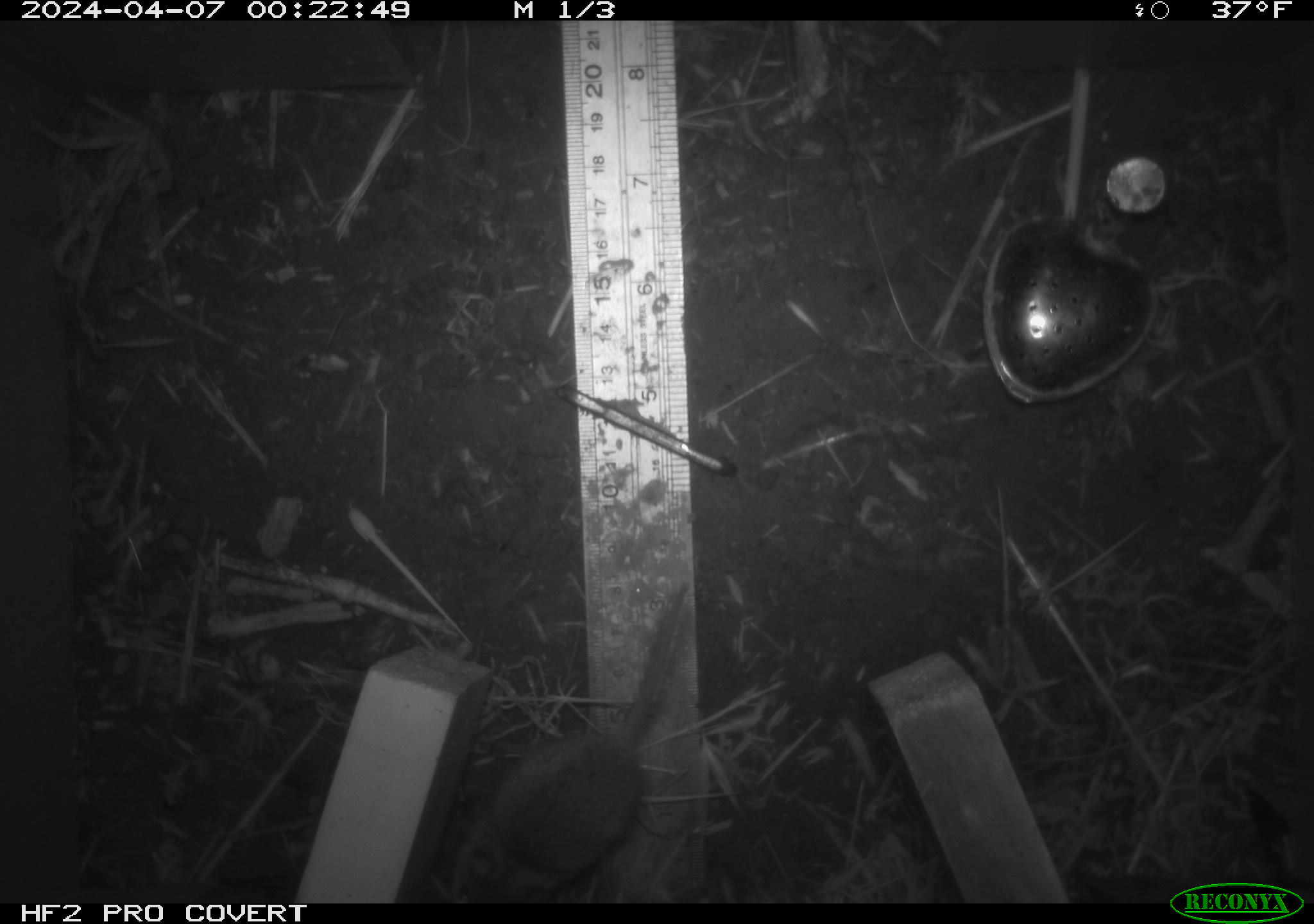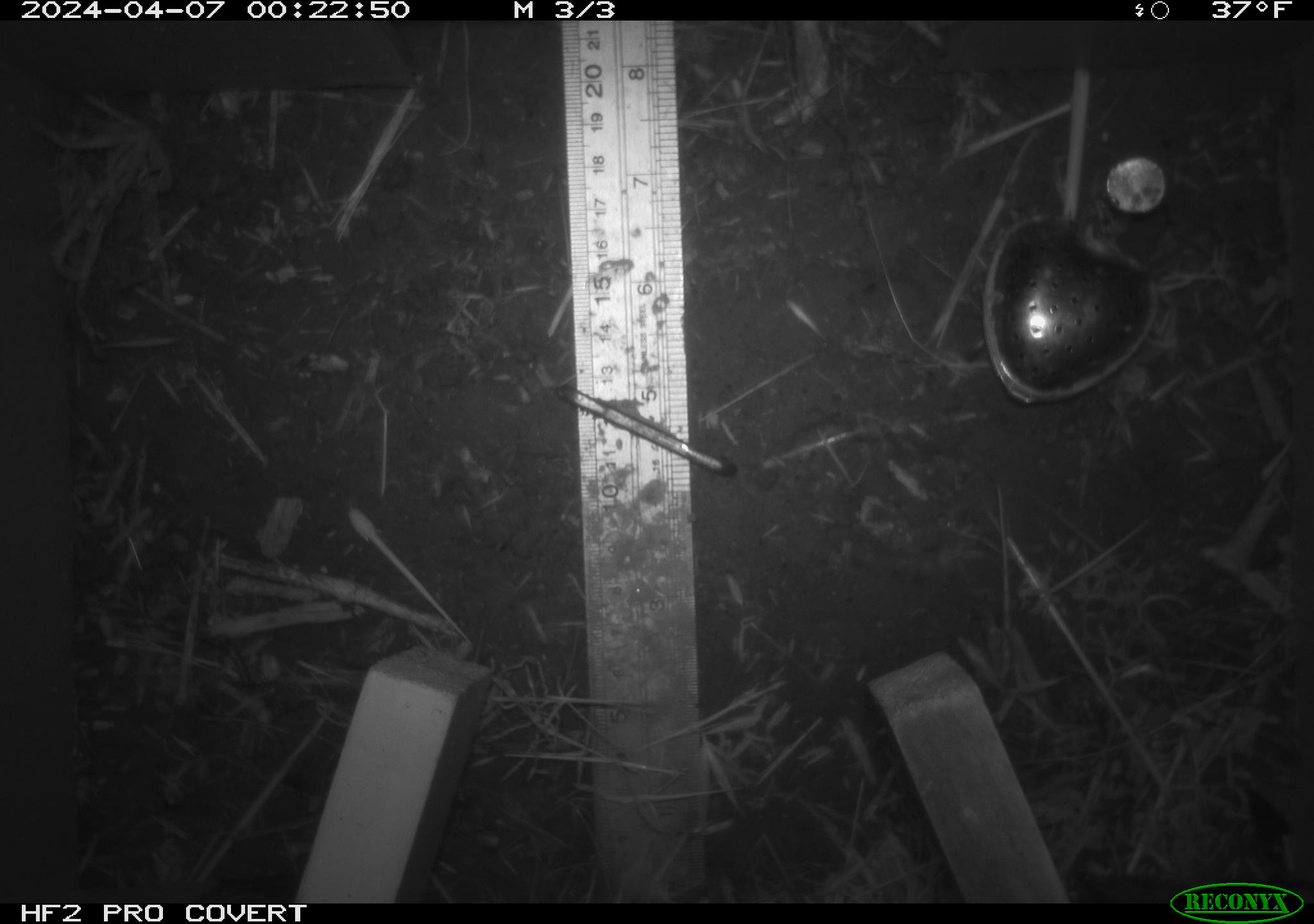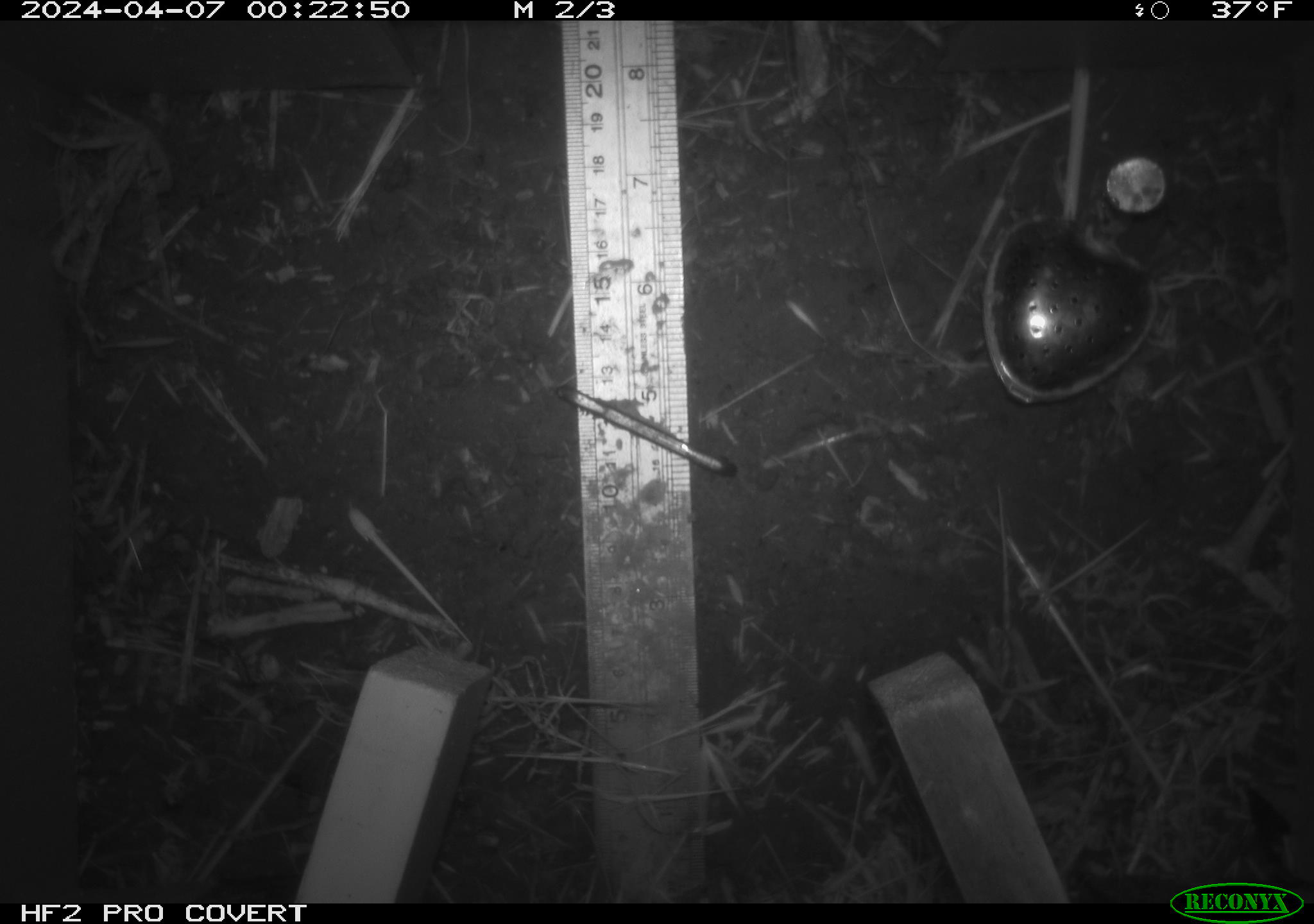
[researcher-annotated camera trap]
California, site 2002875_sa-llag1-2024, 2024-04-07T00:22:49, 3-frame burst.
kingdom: Animalia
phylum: Chordata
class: Mammalia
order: Rodentia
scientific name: Rodentia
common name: mouse species